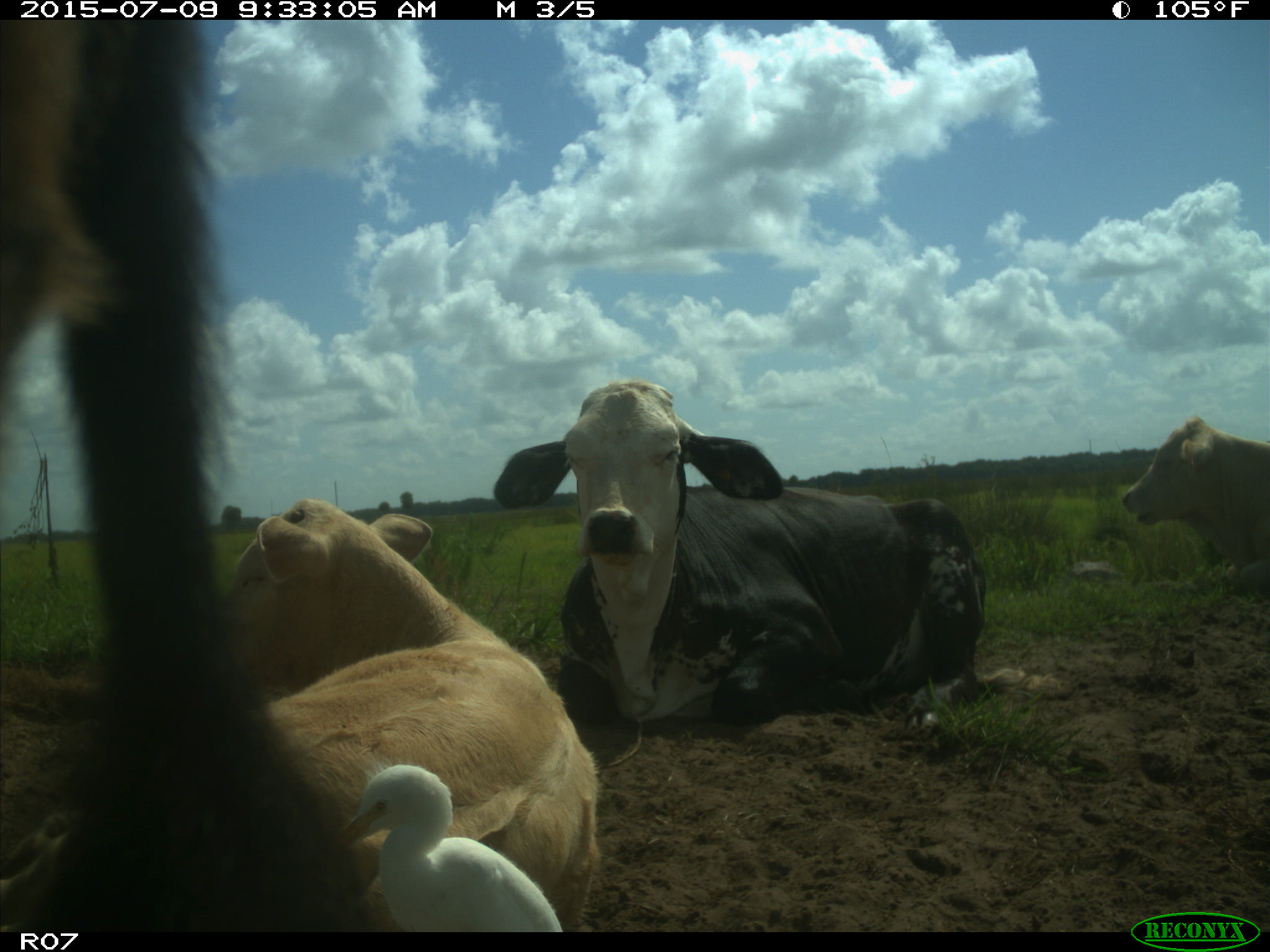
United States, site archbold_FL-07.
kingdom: Animalia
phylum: Chordata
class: Mammalia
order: Artiodactyla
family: Bovidae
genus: Bos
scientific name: Bos taurus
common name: domestic cow